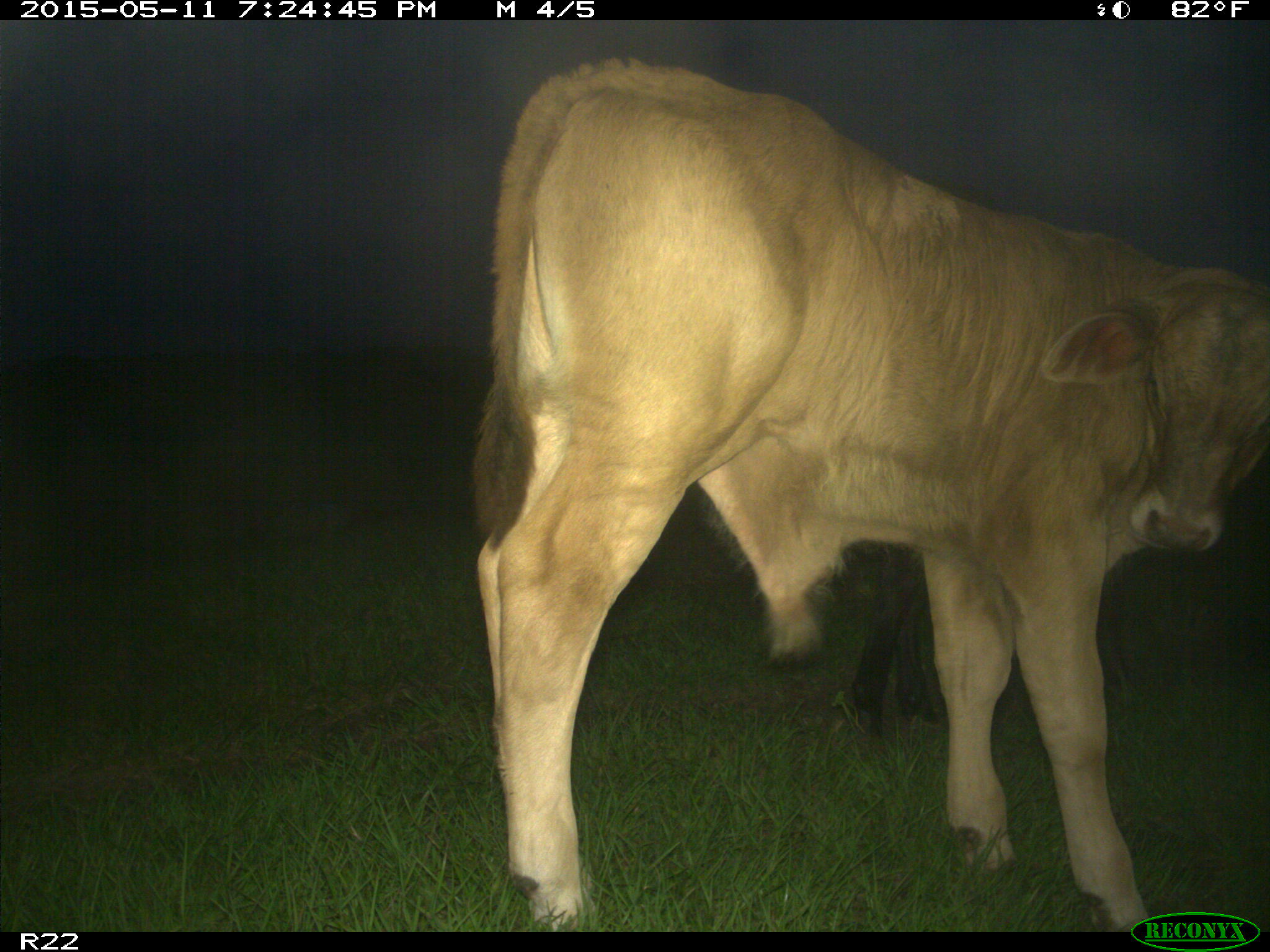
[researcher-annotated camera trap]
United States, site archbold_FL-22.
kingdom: Animalia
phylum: Chordata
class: Mammalia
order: Artiodactyla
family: Bovidae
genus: Bos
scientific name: Bos taurus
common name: domestic cow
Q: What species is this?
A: Bos taurus (domestic cow).